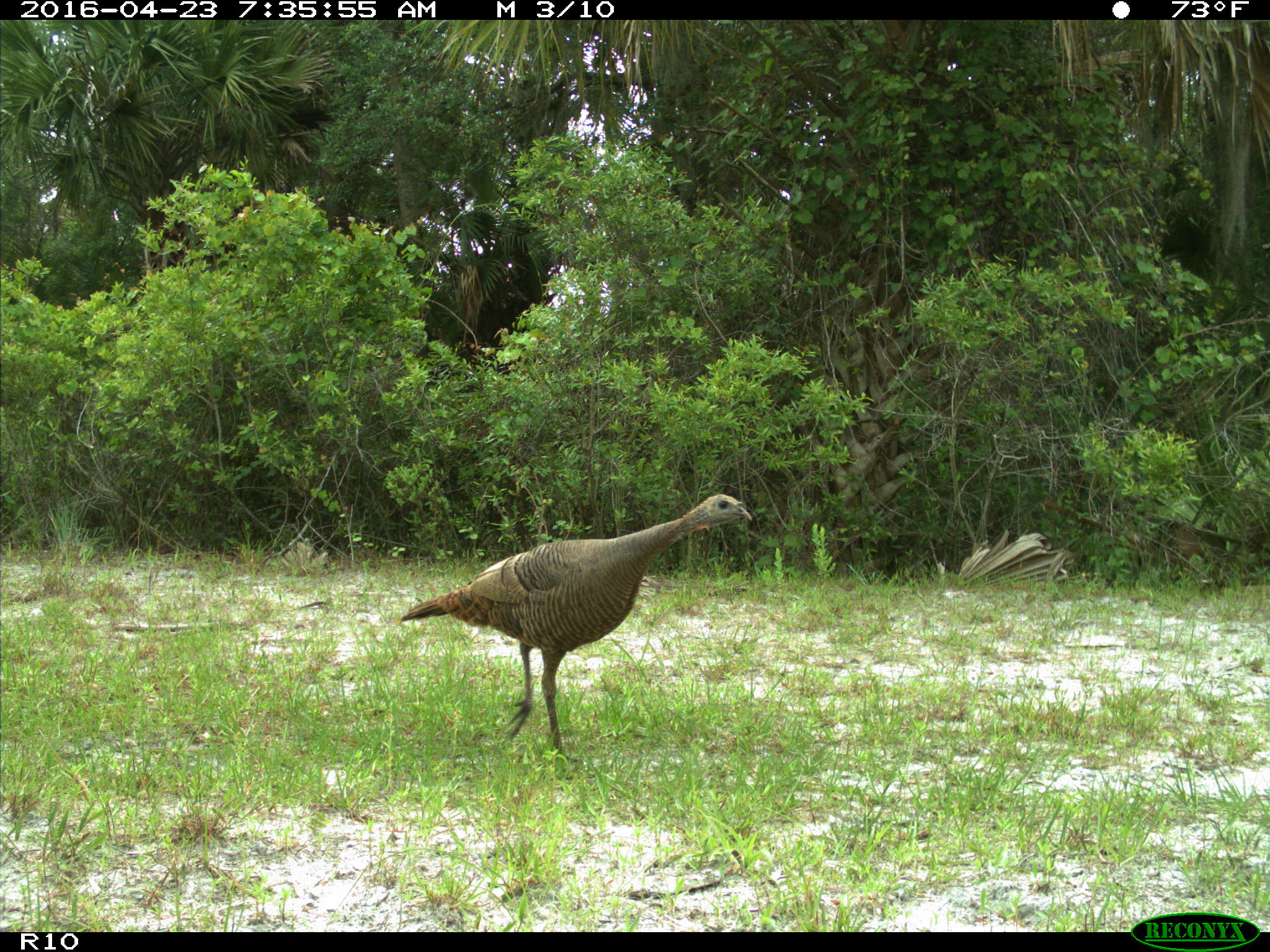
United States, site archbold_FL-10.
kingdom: Animalia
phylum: Chordata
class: Aves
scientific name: Aves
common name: birds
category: unidentified bird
Unidentified bird (birds) (Aves).